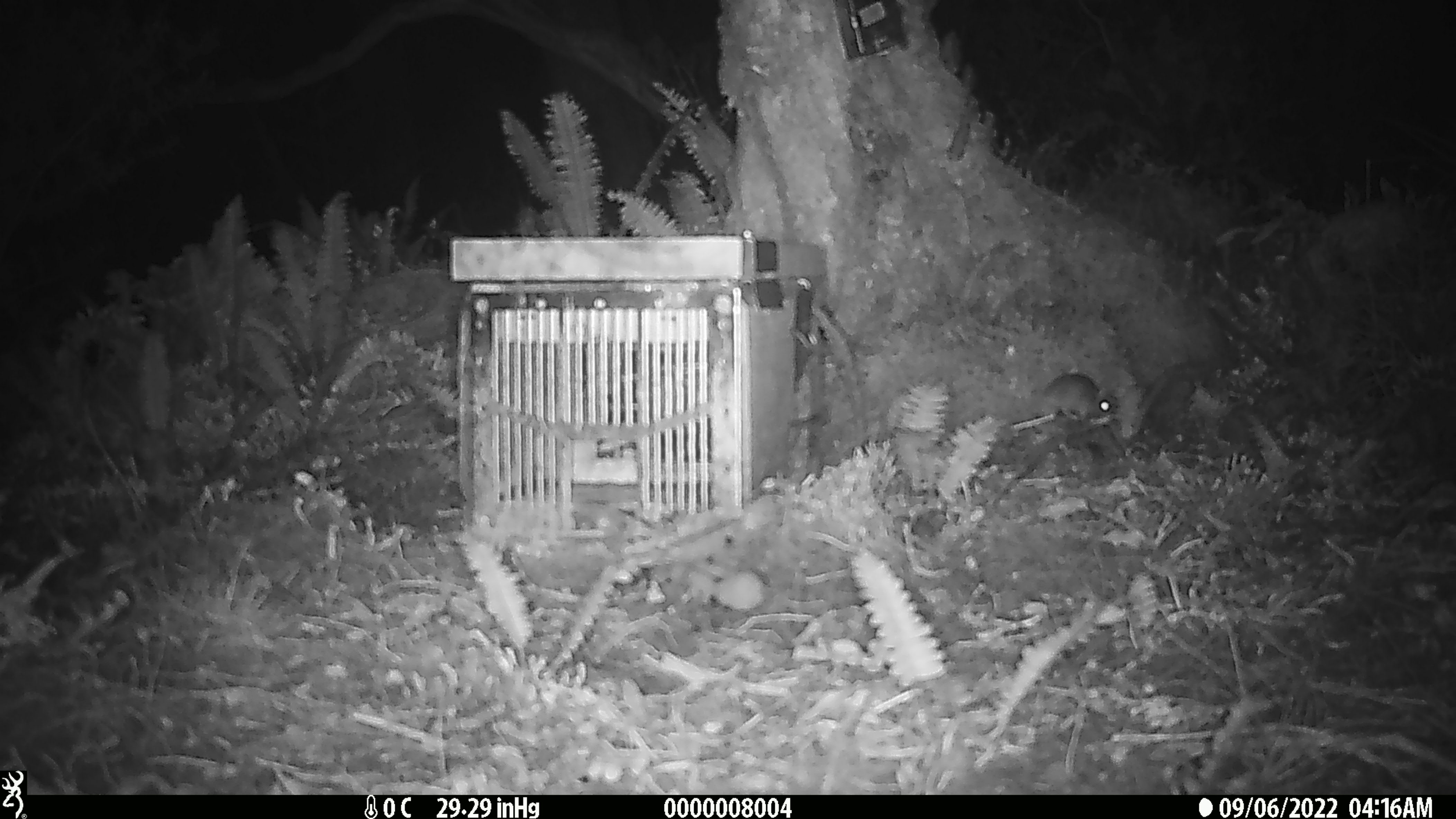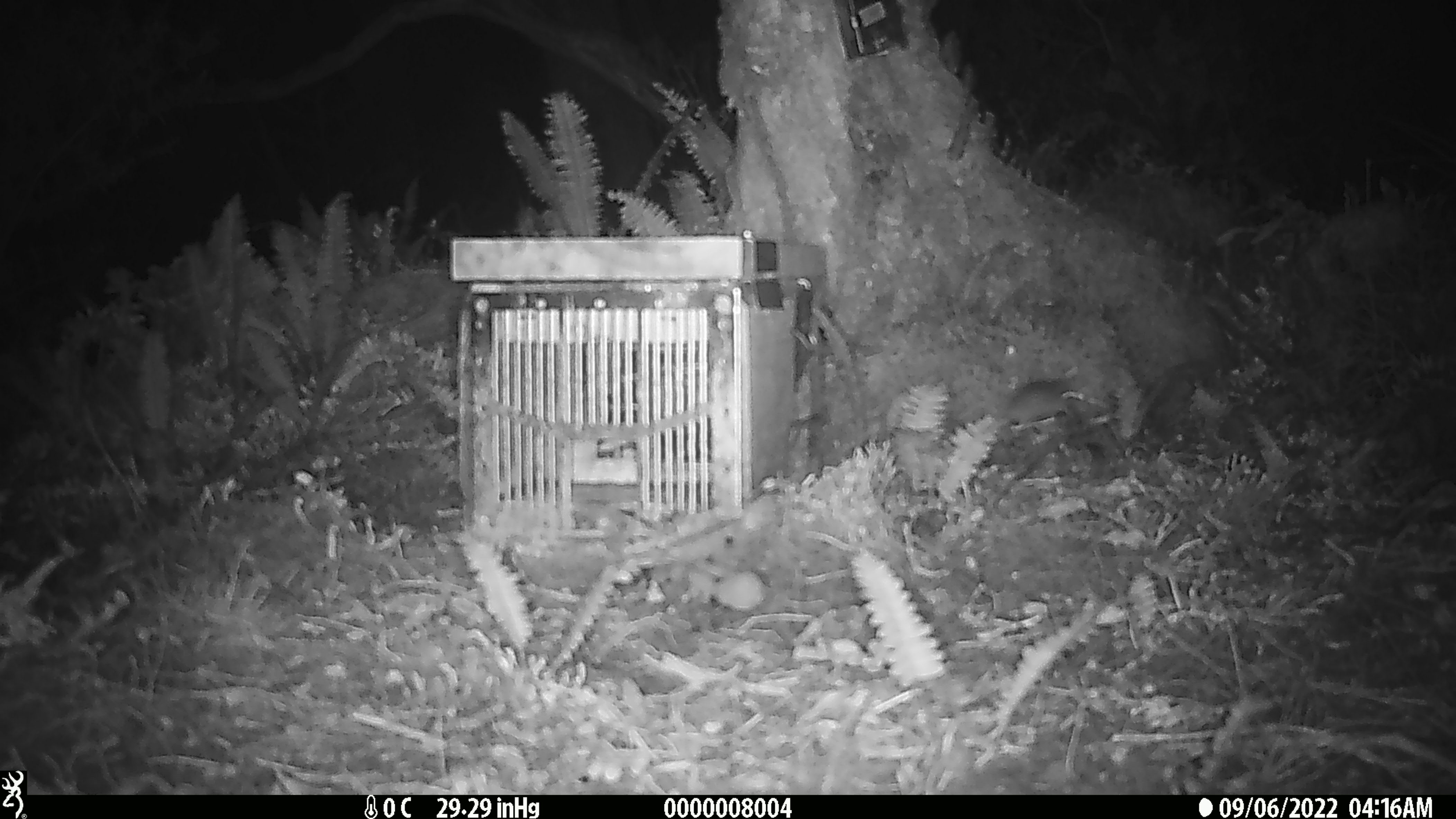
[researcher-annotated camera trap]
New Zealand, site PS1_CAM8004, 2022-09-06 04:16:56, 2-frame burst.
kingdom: Animalia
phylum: Chordata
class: Mammalia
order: Rodentia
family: Muridae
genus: Mus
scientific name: Mus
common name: mouse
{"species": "mouse (Mus)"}